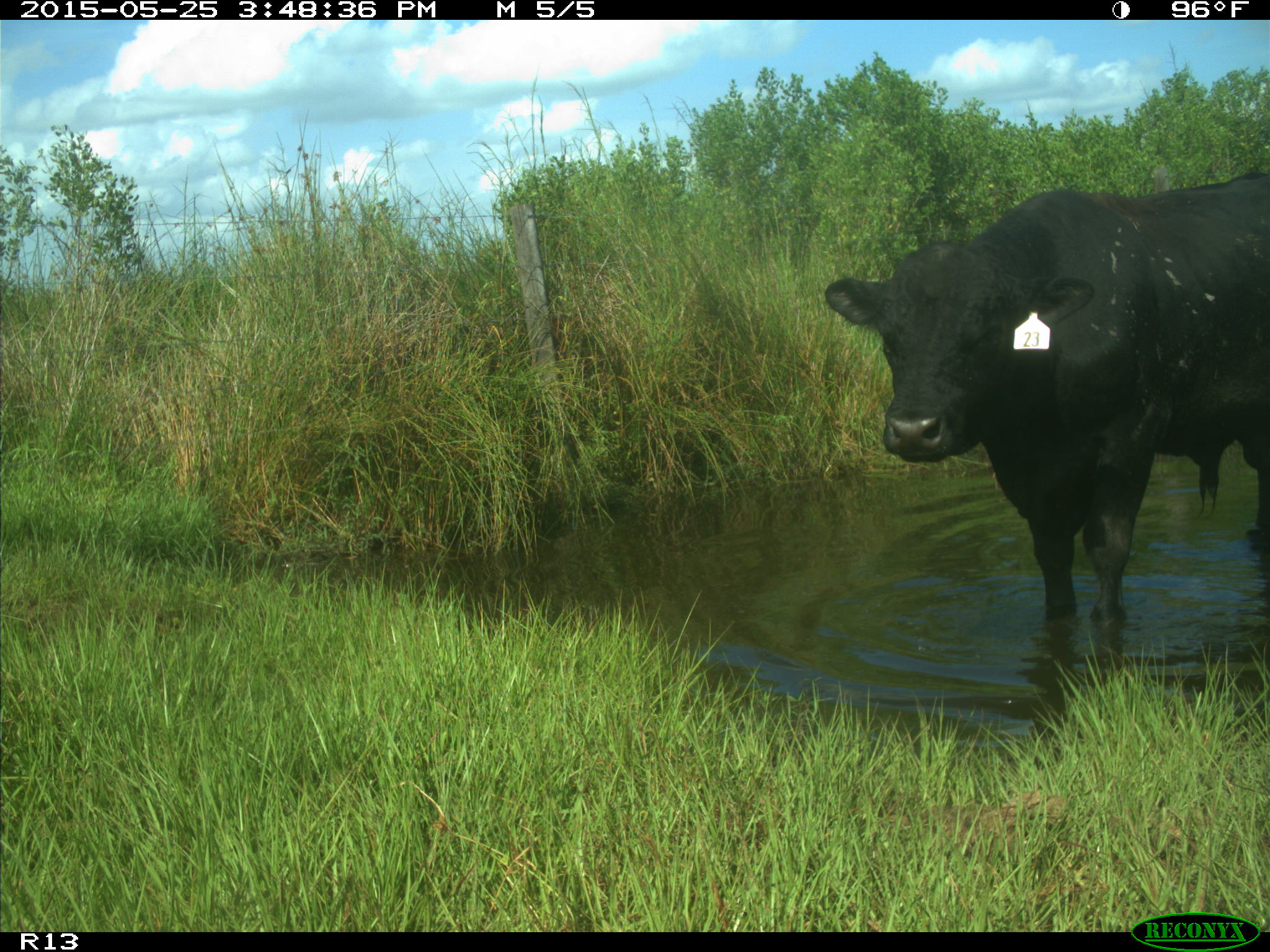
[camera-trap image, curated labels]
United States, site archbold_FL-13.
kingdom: Animalia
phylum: Chordata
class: Mammalia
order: Artiodactyla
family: Bovidae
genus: Bos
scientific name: Bos taurus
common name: domestic cow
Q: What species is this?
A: Bos taurus (domestic cow).